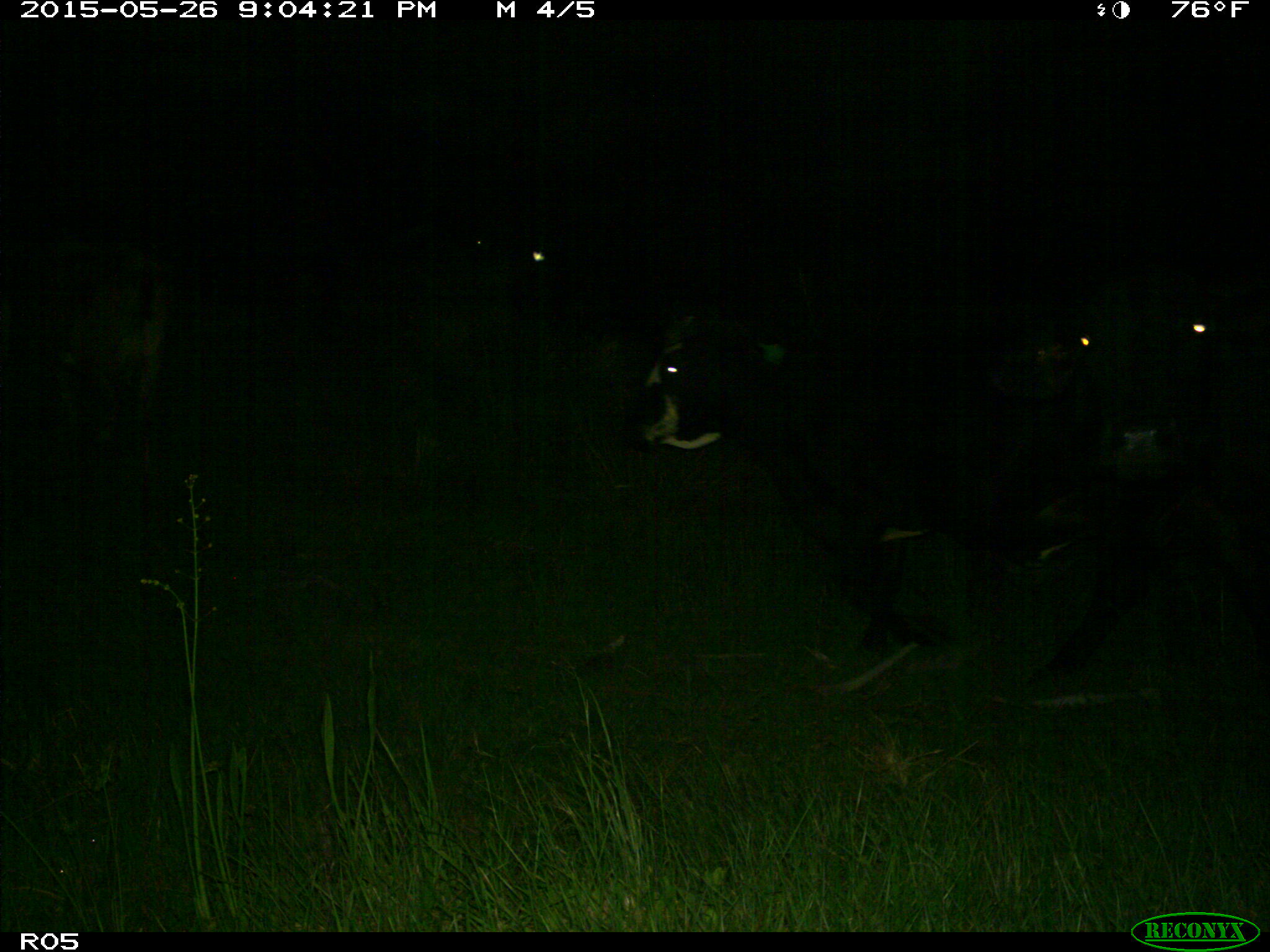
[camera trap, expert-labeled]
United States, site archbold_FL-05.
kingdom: Animalia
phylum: Chordata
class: Mammalia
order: Artiodactyla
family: Bovidae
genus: Bos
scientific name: Bos taurus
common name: domestic cow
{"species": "Bos taurus (domestic cow)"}